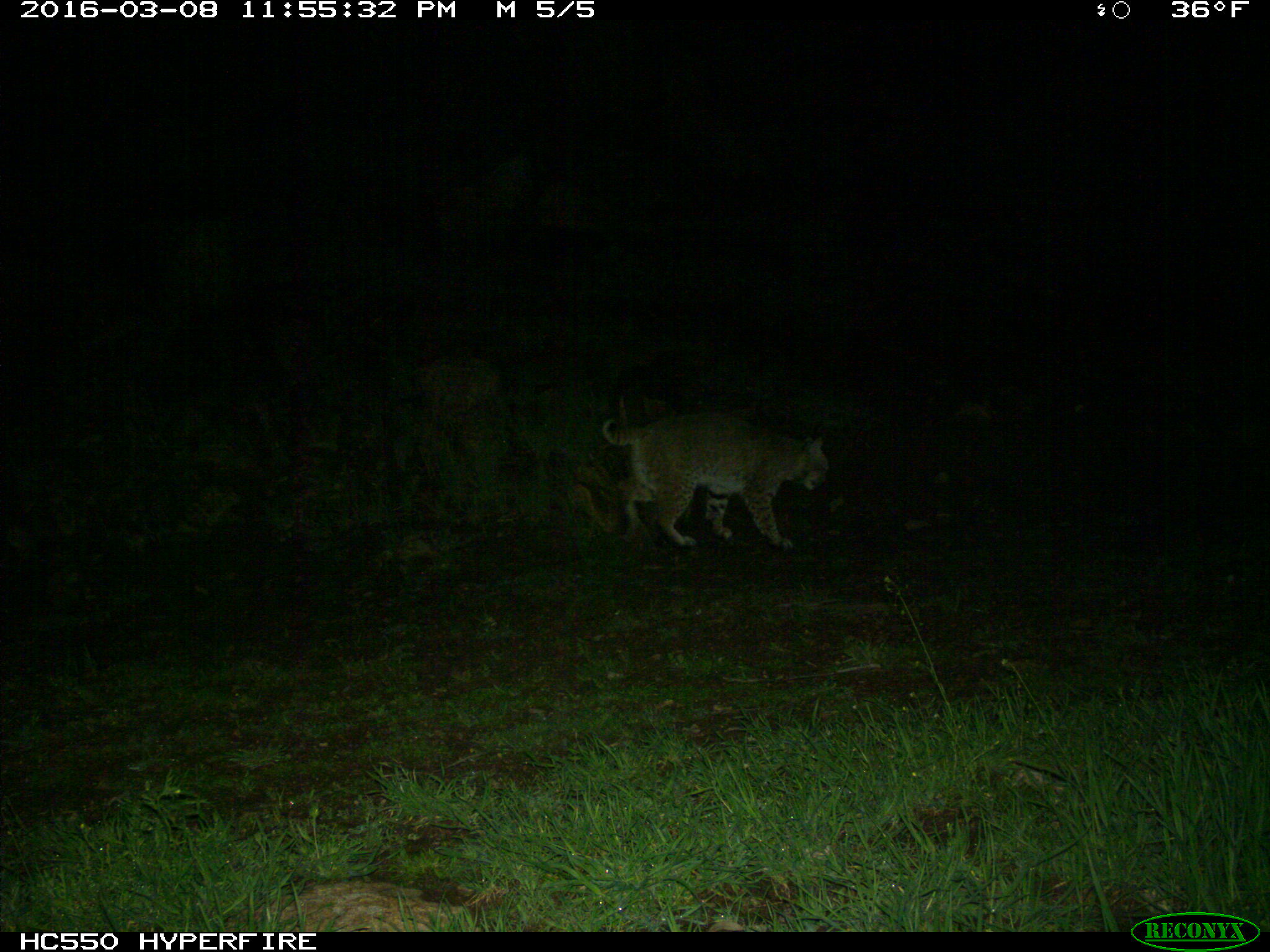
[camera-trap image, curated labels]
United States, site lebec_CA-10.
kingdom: Animalia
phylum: Chordata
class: Mammalia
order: Carnivora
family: Felidae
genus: Lynx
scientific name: Lynx rufus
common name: bobcat